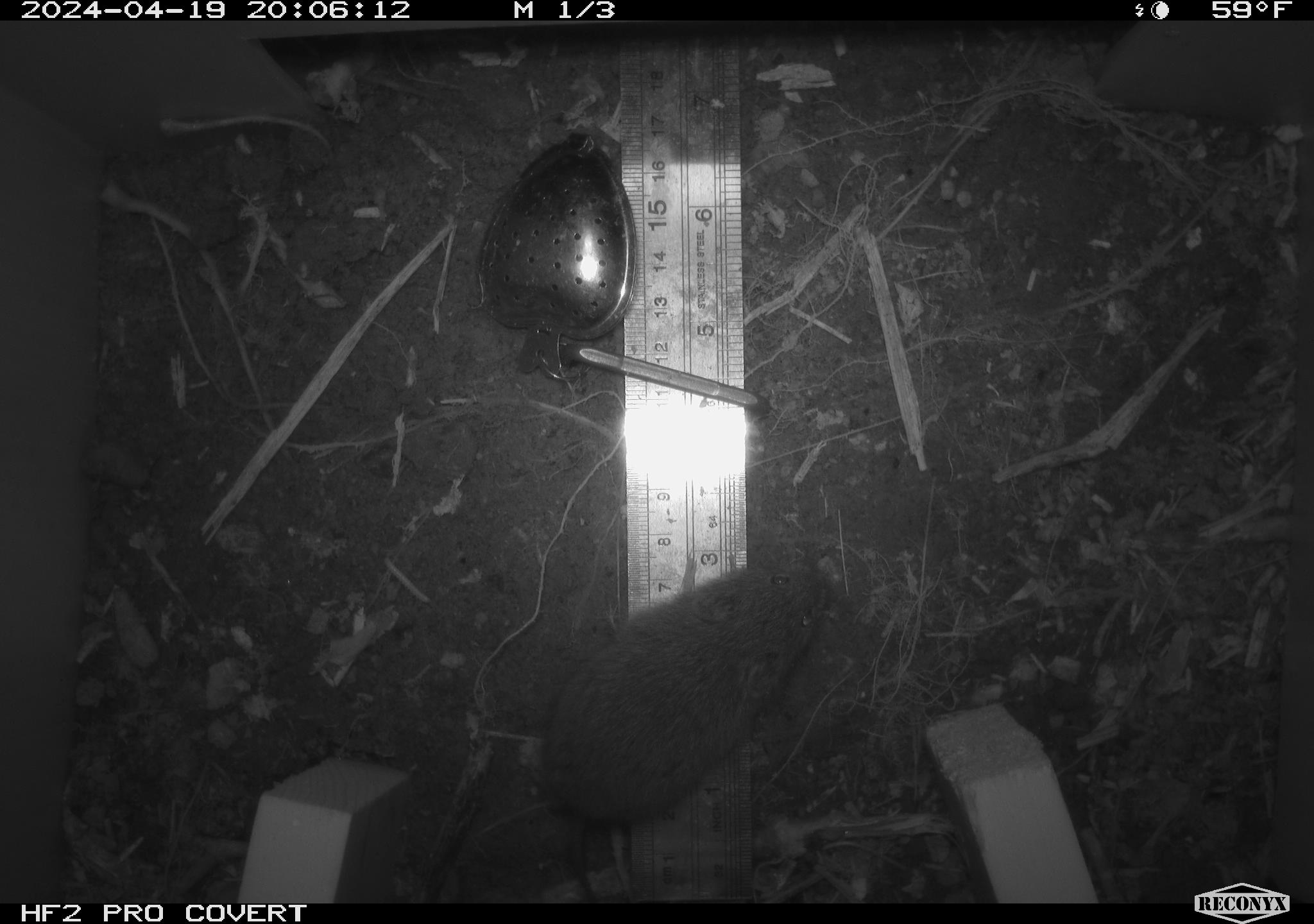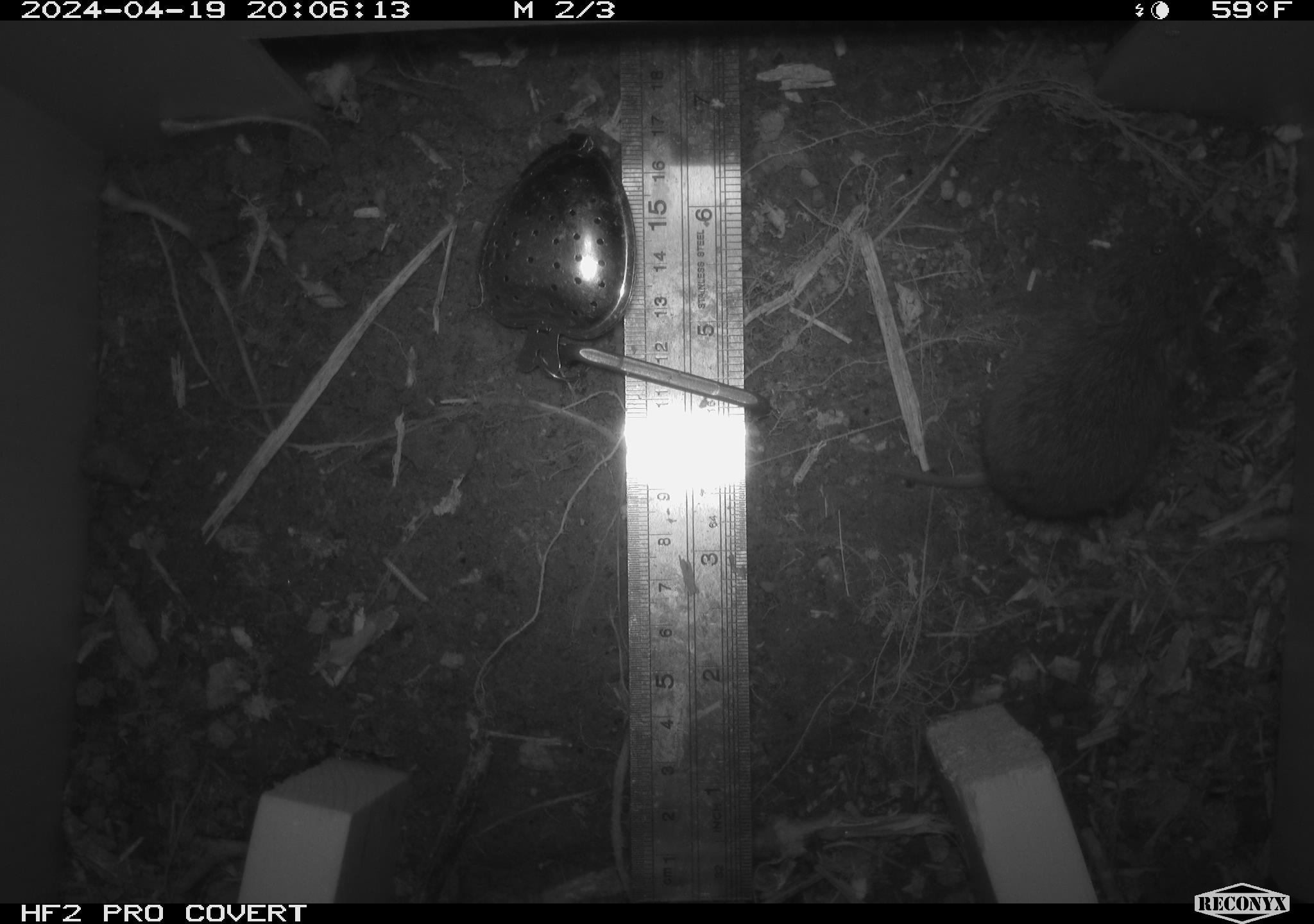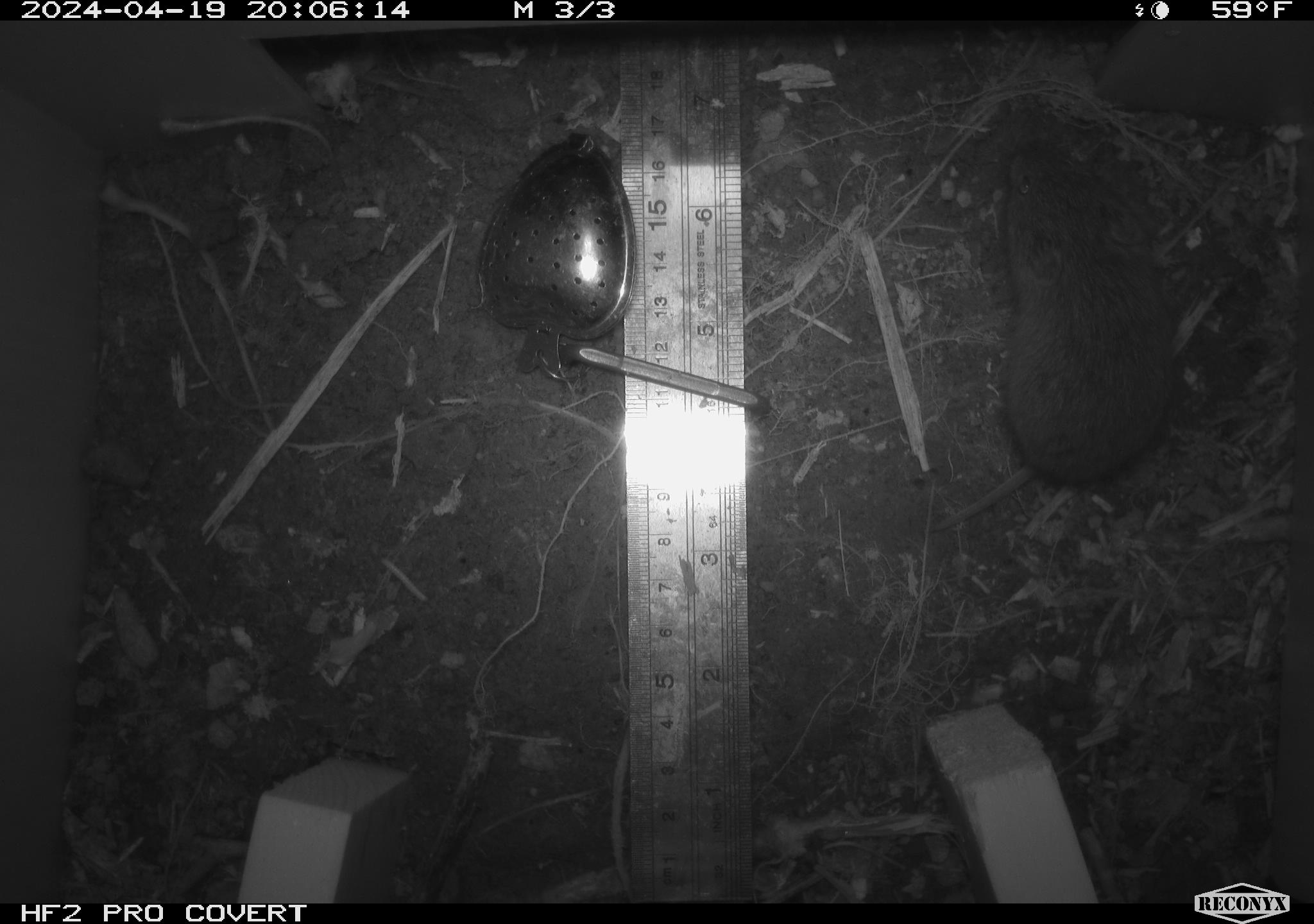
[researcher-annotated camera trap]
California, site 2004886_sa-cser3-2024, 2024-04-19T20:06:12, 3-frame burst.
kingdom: Animalia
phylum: Chordata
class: Mammalia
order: Rodentia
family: Cricetidae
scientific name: Cricetidae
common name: hamsters, voles, lemmings, and allies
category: cricetidae family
Cricetidae family (hamsters, voles, lemmings, and allies) (Cricetidae).